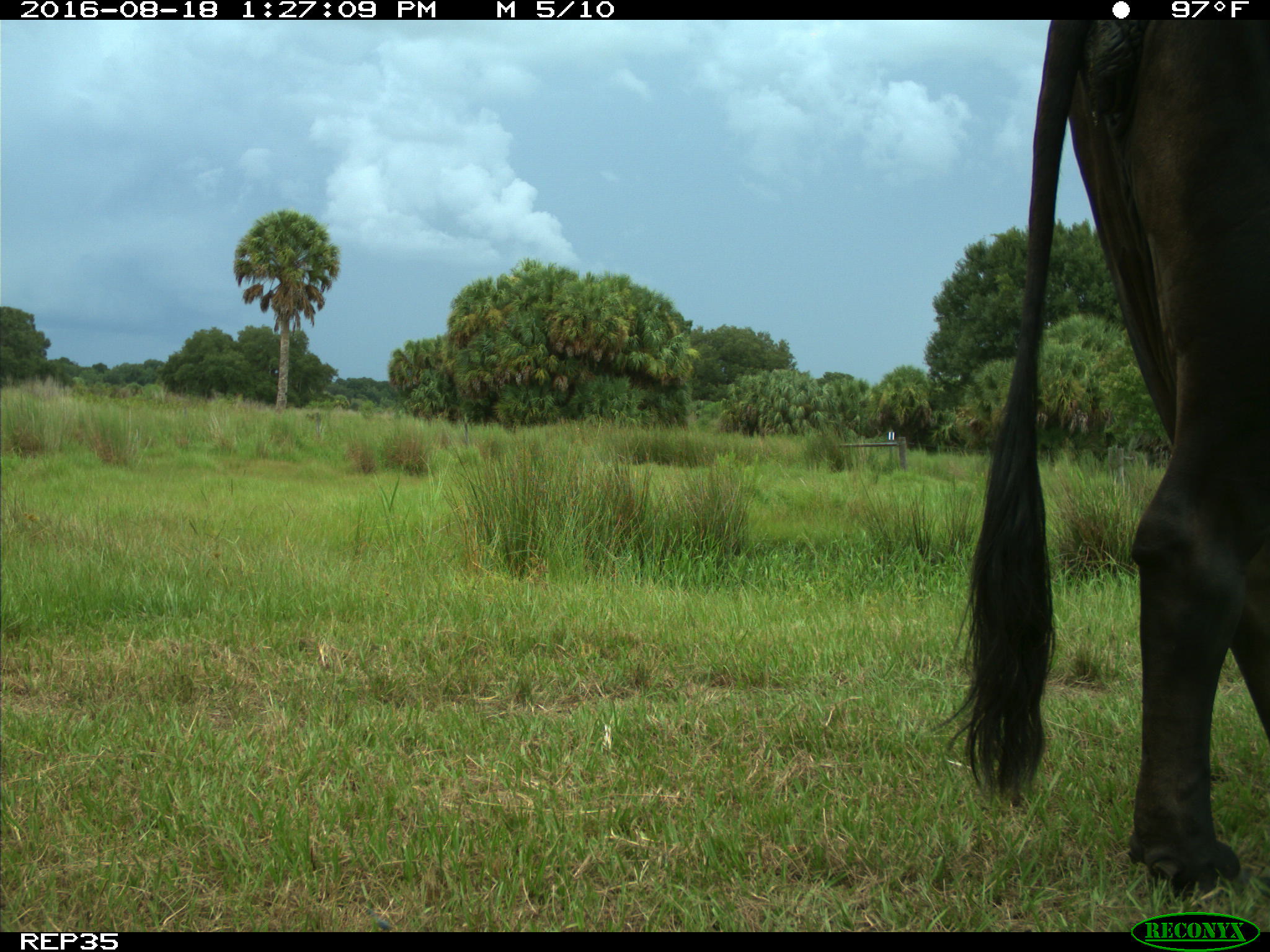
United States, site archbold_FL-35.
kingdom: Animalia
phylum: Chordata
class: Mammalia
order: Artiodactyla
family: Bovidae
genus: Bos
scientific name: Bos taurus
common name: domestic cow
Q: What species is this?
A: Bos taurus (domestic cow).